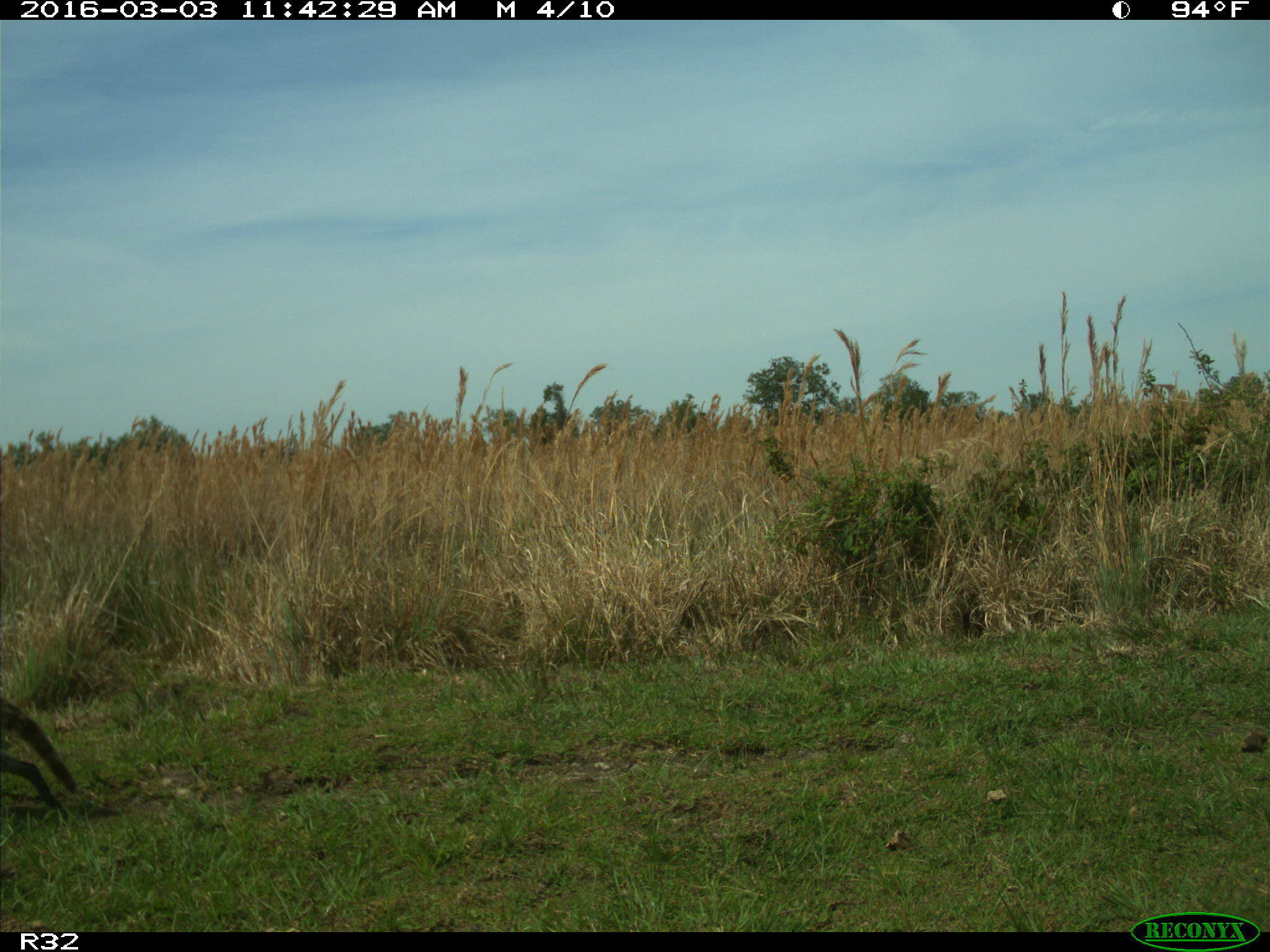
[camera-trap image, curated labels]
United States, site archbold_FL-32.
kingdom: Animalia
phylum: Chordata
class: Mammalia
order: Carnivora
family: Procyonidae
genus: Procyon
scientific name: Procyon lotor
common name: common raccoon